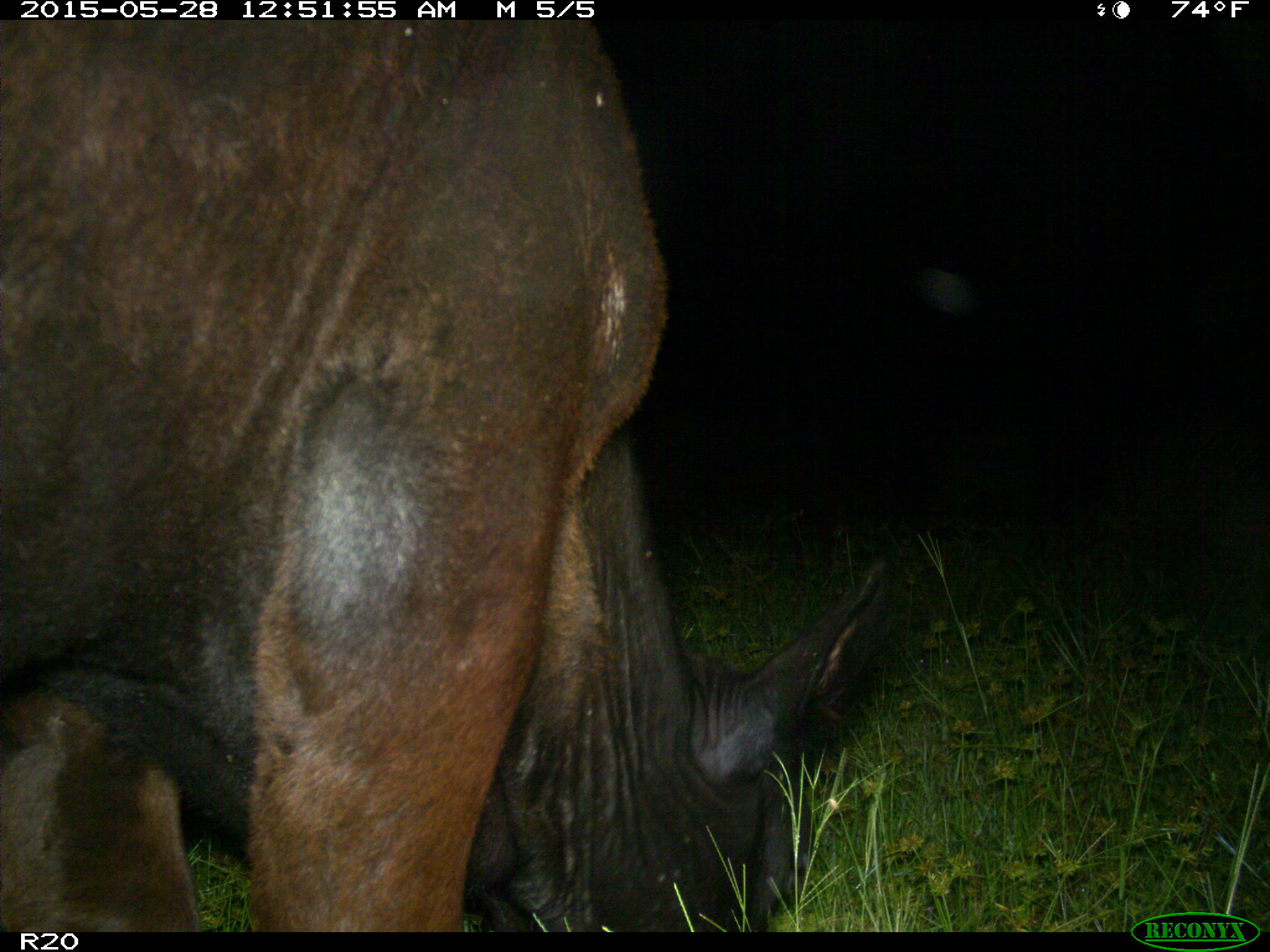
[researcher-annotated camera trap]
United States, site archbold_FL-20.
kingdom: Animalia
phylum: Chordata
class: Mammalia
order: Artiodactyla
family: Bovidae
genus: Bos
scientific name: Bos taurus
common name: domestic cow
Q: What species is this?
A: Bos taurus (domestic cow).